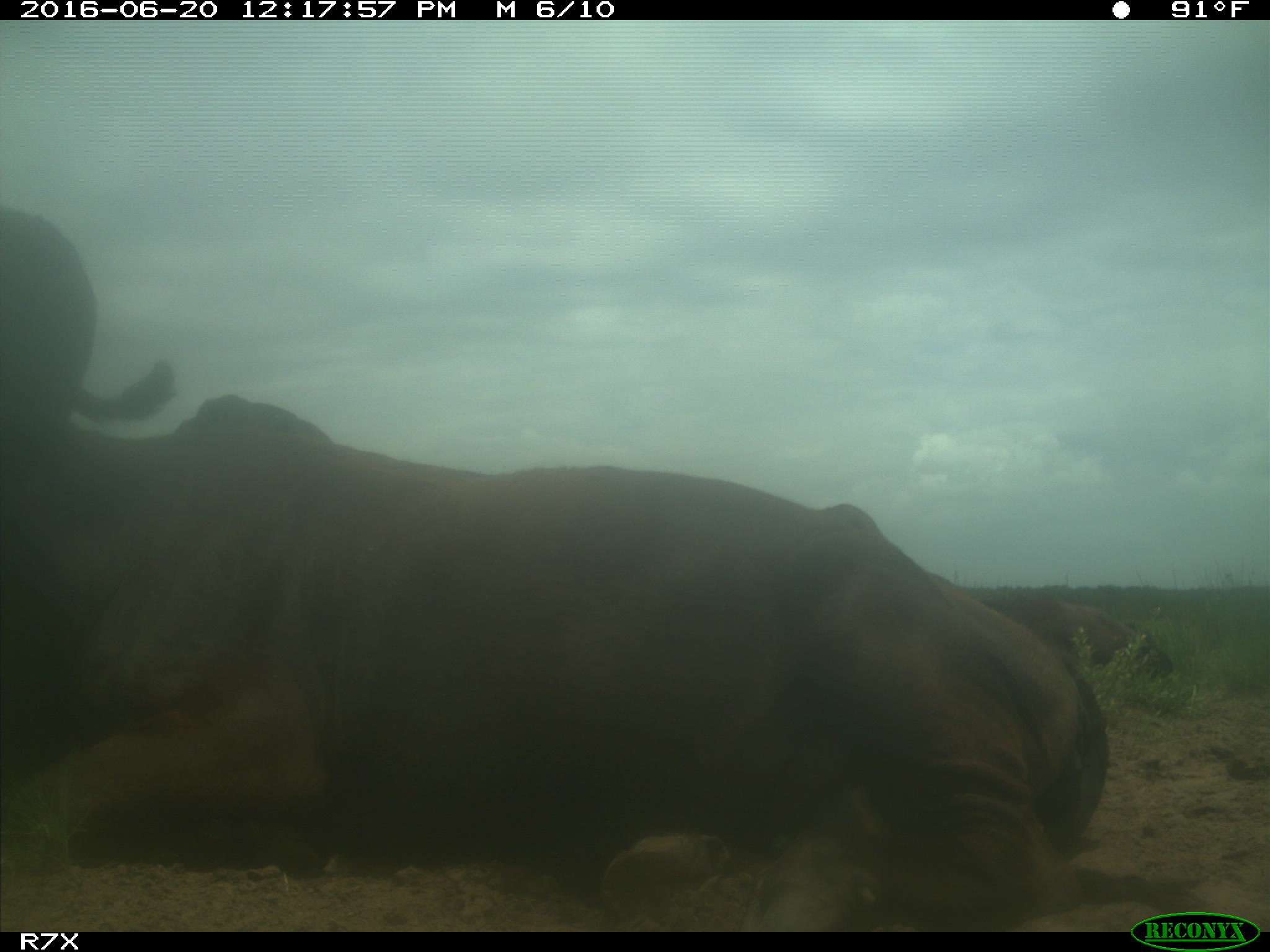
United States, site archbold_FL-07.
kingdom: Animalia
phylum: Chordata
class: Mammalia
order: Artiodactyla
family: Bovidae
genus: Bos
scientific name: Bos taurus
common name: domestic cow